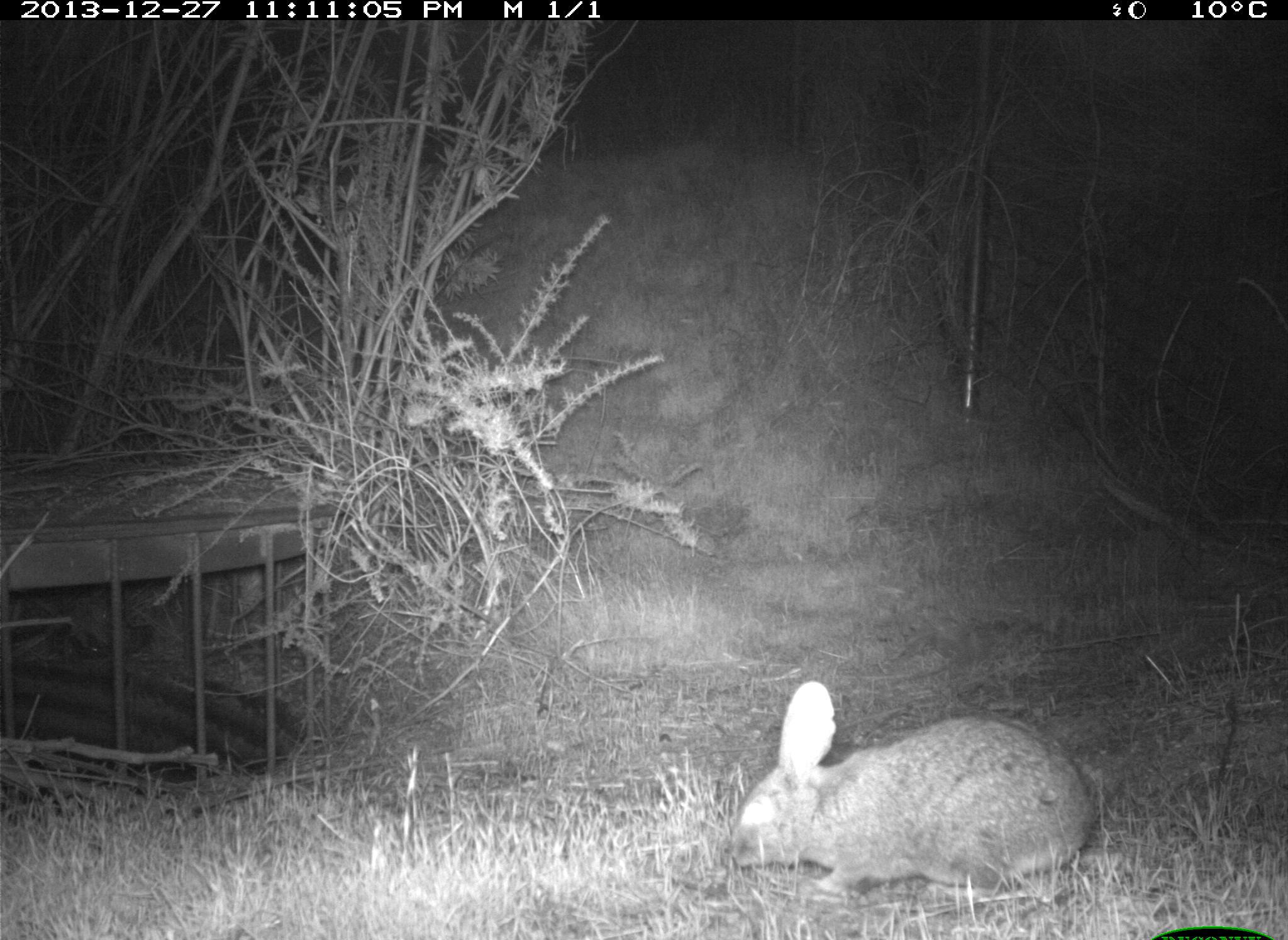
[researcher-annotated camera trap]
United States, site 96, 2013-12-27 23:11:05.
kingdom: Animalia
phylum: Chordata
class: Mammalia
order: Lagomorpha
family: Leporidae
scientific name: Leporidae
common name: rabbits and hares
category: rabbit